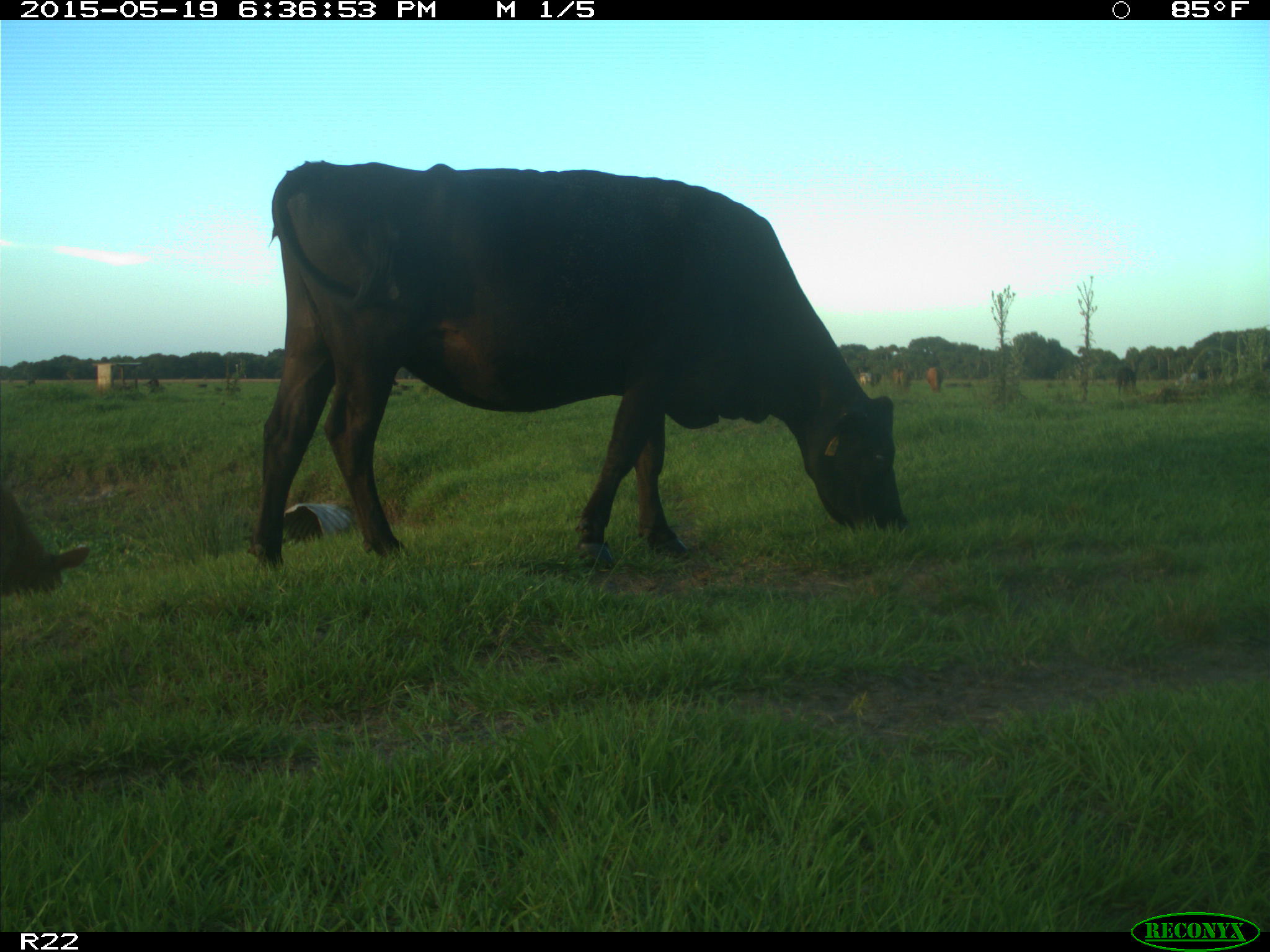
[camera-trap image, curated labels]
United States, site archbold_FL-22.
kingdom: Animalia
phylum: Chordata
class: Mammalia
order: Artiodactyla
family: Bovidae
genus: Bos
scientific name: Bos taurus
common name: domestic cow